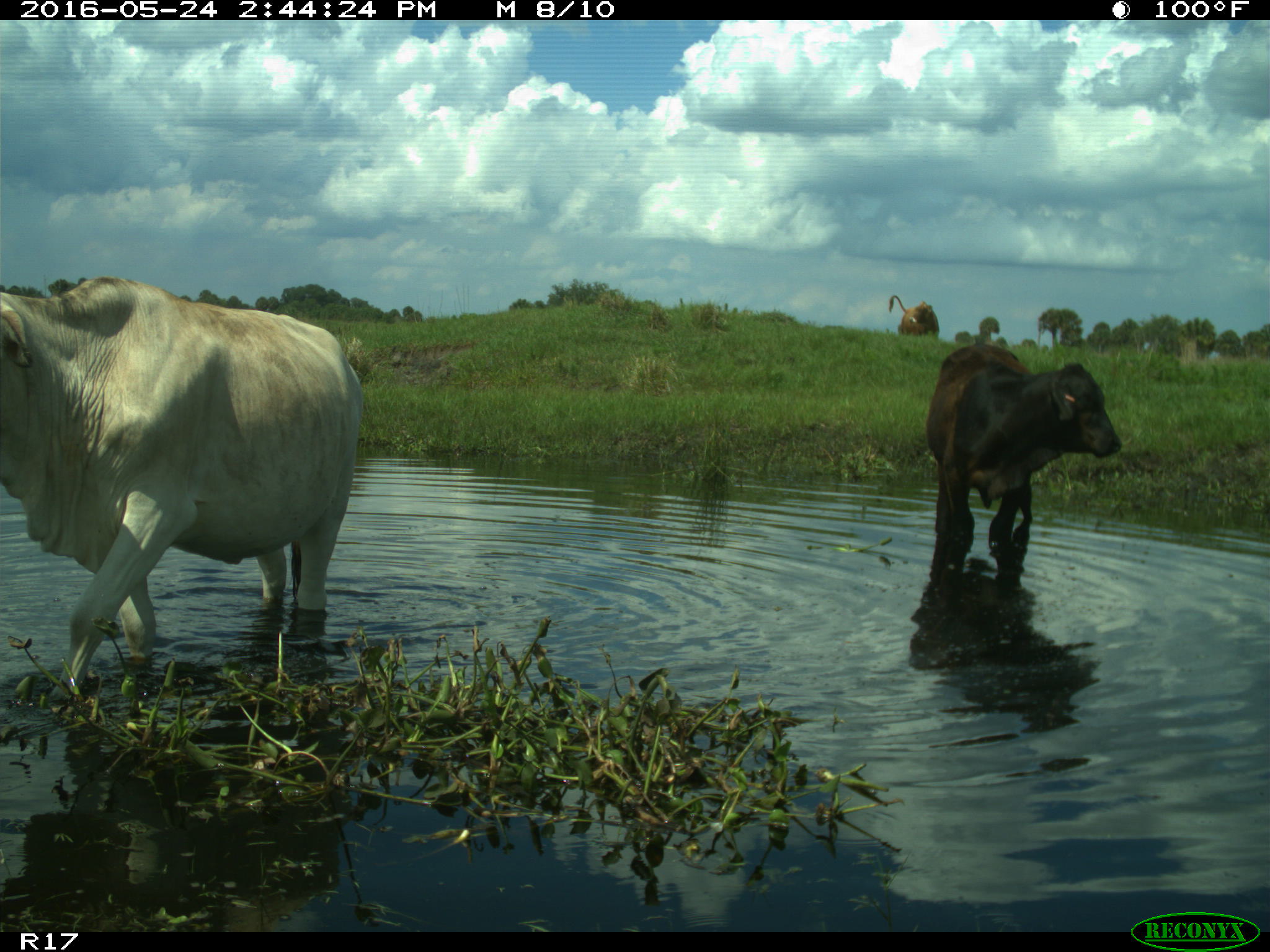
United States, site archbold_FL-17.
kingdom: Animalia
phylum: Chordata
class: Mammalia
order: Artiodactyla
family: Bovidae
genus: Bos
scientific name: Bos taurus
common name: domestic cow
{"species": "Bos taurus (domestic cow)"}